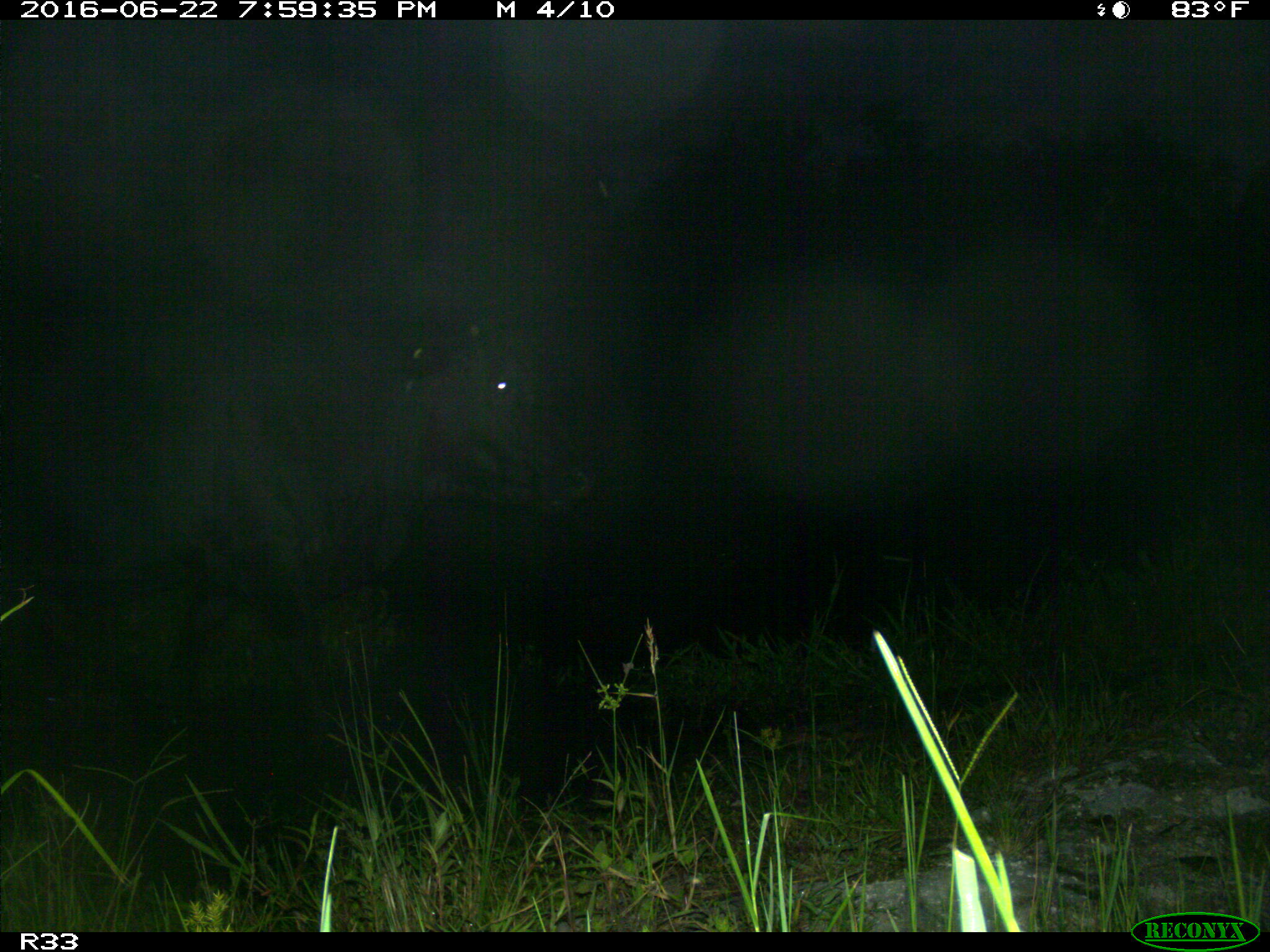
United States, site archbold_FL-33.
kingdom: Animalia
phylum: Chordata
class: Mammalia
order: Artiodactyla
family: Bovidae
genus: Bos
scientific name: Bos taurus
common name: domestic cow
Bos taurus (domestic cow).